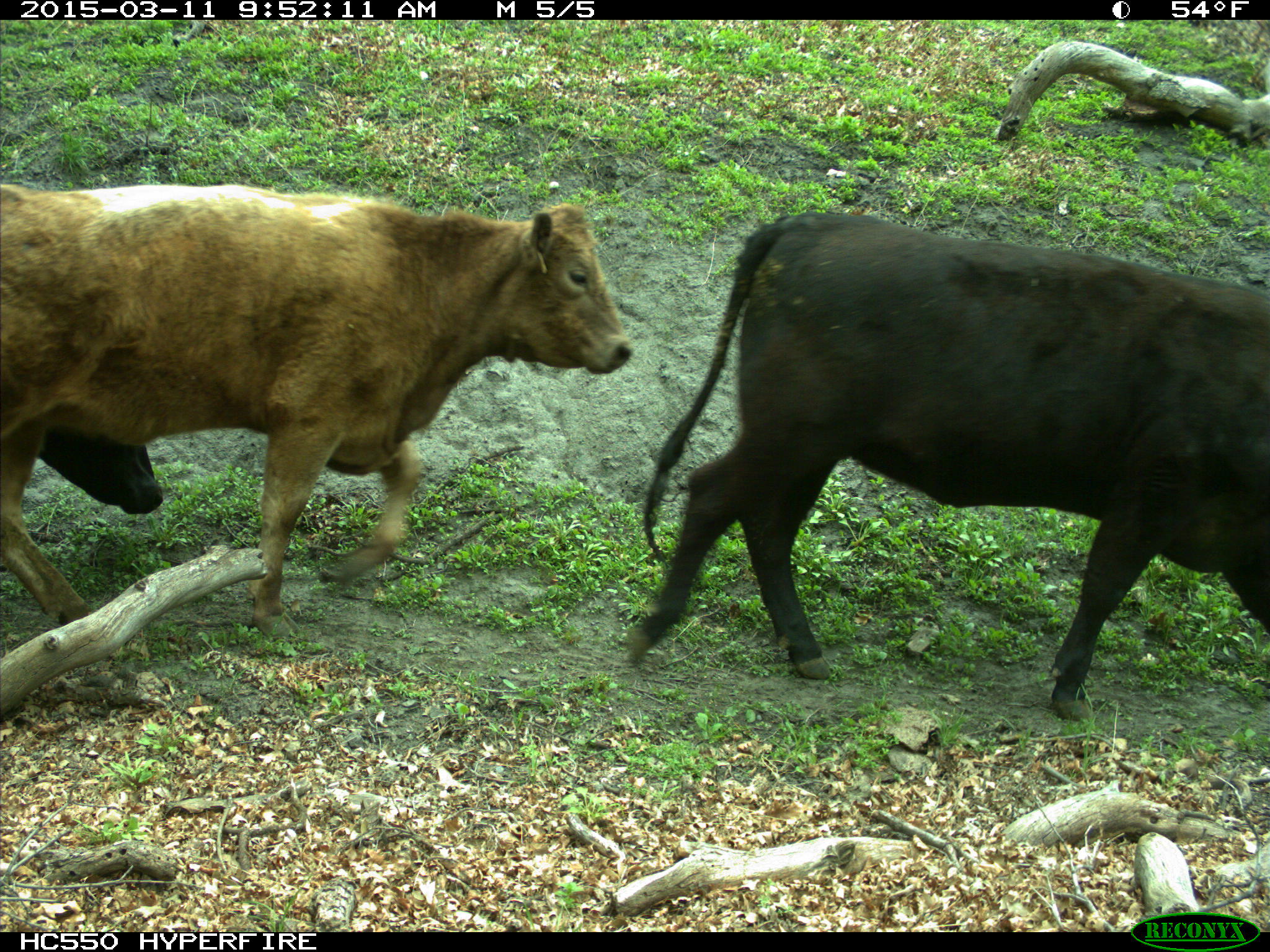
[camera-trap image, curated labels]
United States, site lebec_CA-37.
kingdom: Animalia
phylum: Chordata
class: Mammalia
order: Artiodactyla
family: Bovidae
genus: Bos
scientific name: Bos taurus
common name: domestic cow